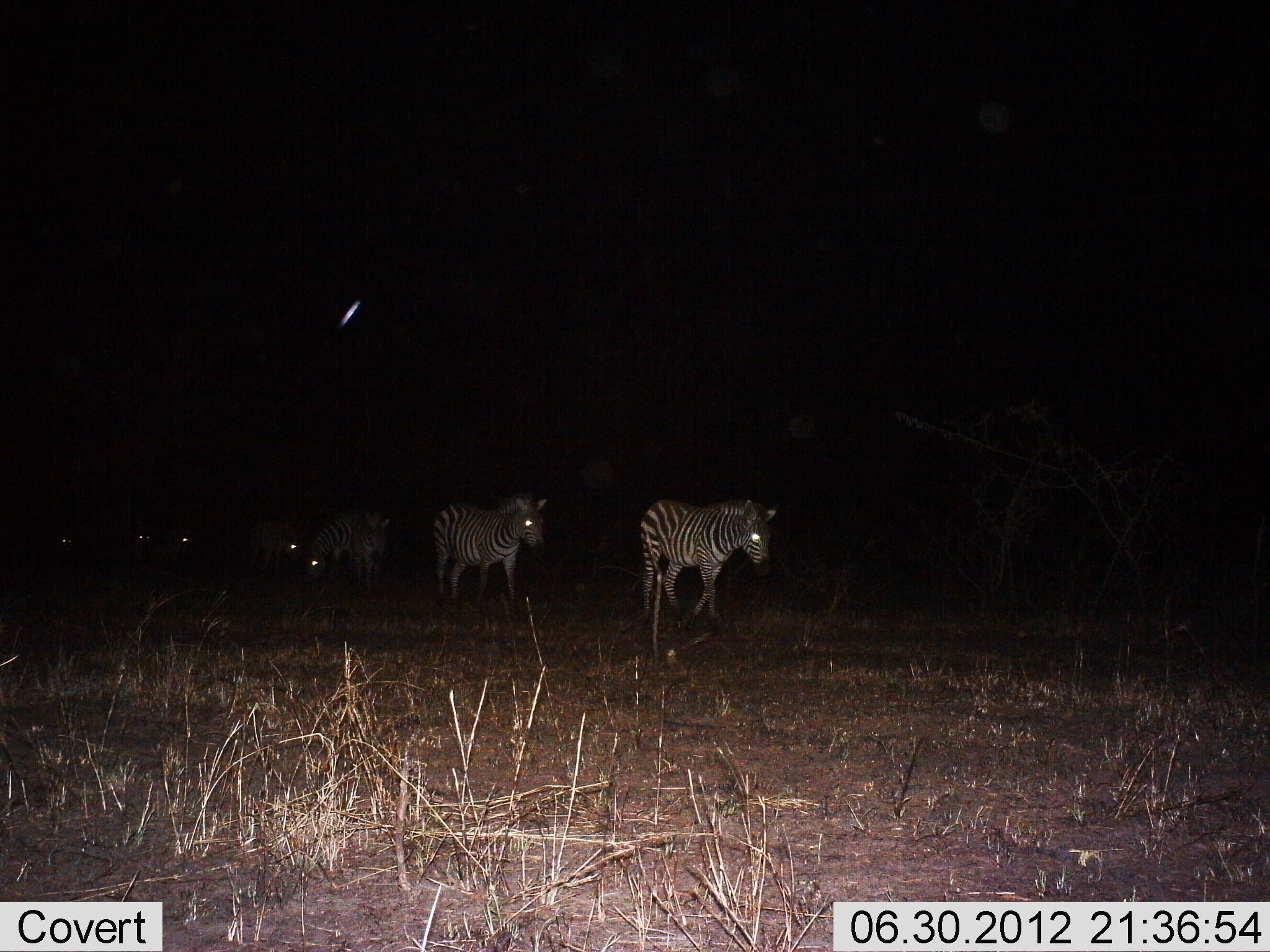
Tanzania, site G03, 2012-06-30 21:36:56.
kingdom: Animalia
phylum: Chordata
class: Mammalia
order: Perissodactyla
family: Equidae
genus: Equus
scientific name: Equus quagga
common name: plains zebra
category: zebra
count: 7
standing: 10%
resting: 0%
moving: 100%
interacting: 0%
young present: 0%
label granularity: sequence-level